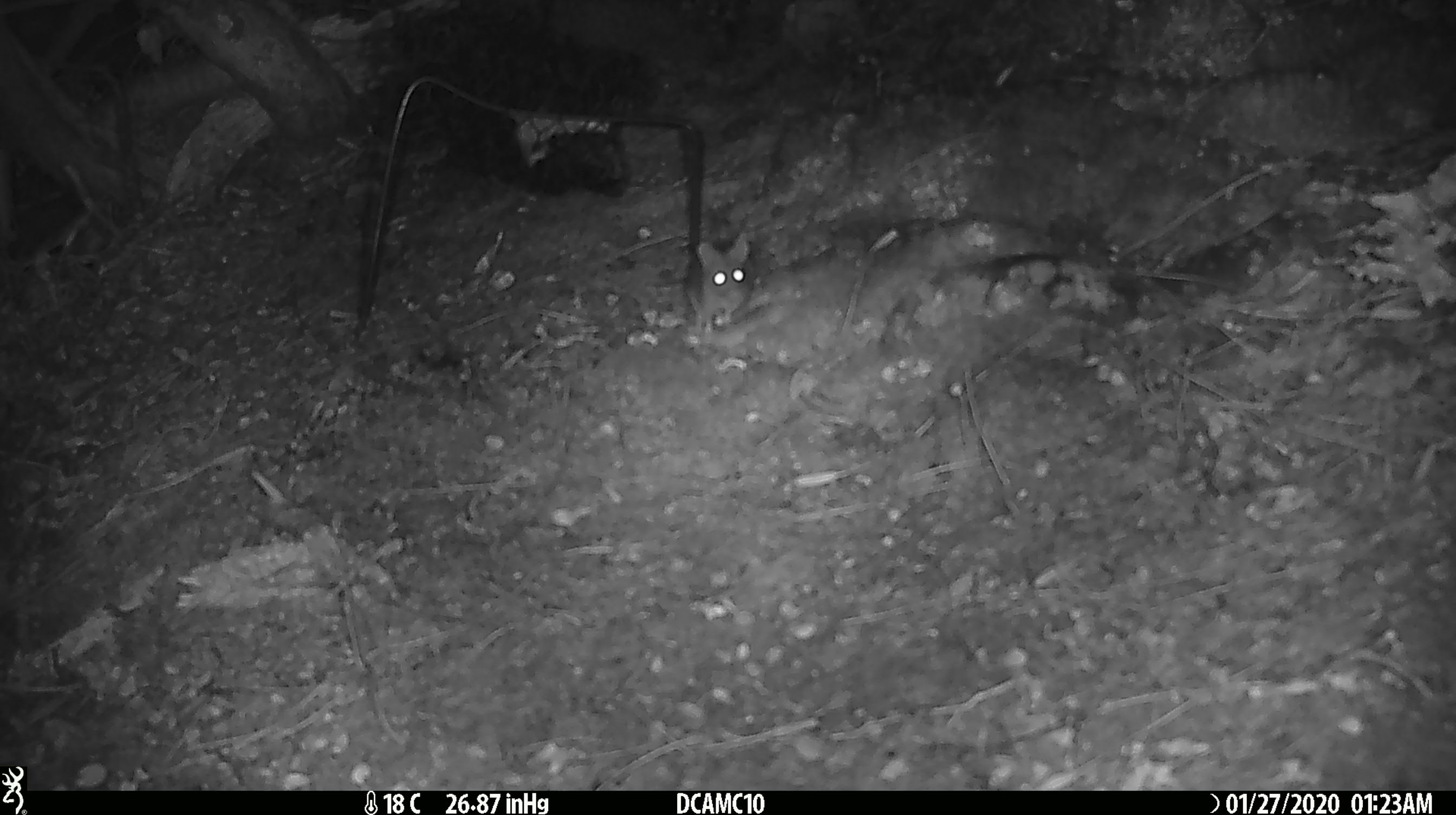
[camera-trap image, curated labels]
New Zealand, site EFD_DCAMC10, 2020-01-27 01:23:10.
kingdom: Animalia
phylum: Chordata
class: Mammalia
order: Rodentia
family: Muridae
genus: Mus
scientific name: Mus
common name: mouse